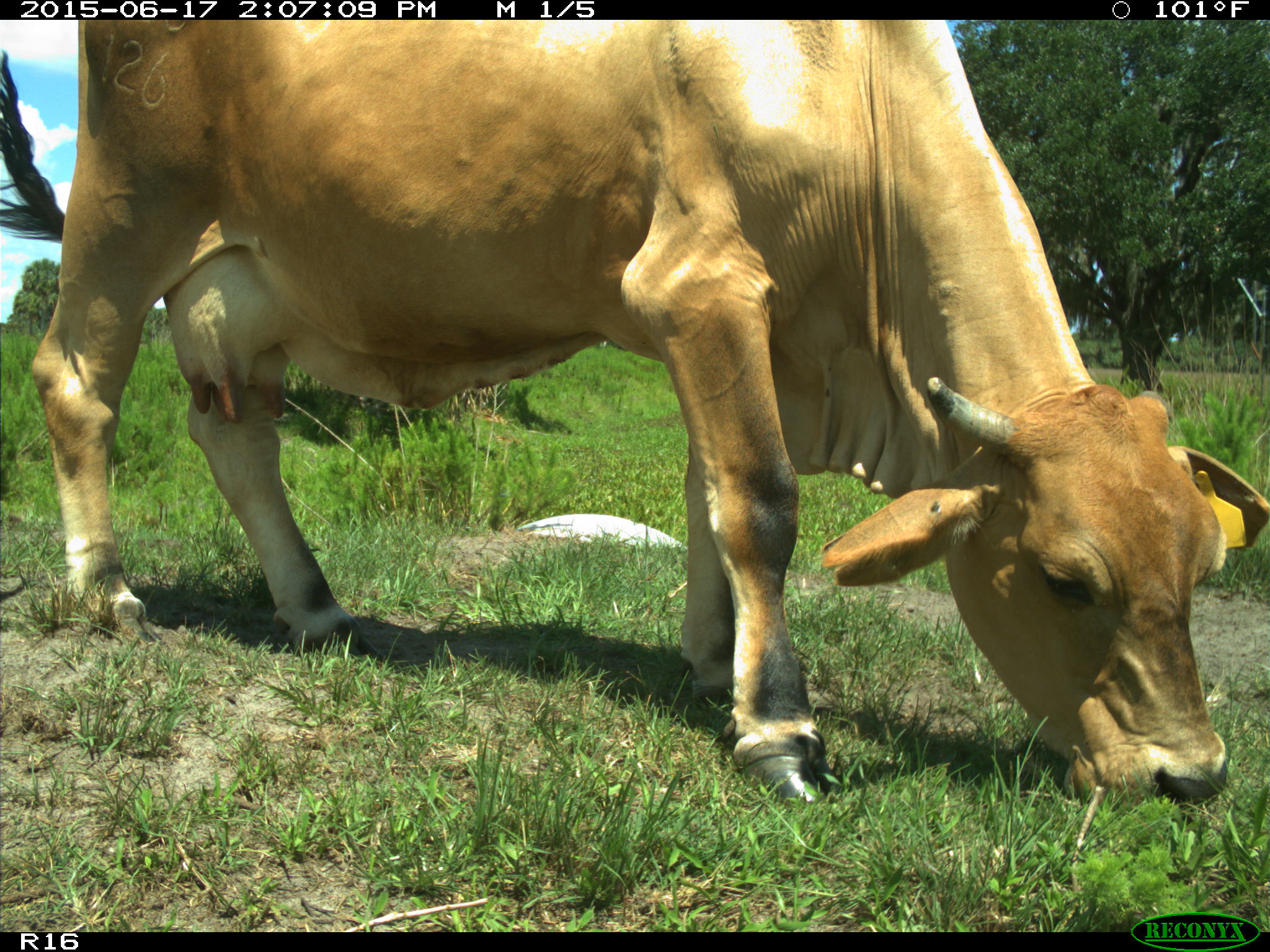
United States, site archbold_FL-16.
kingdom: Animalia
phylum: Chordata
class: Mammalia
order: Artiodactyla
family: Bovidae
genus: Bos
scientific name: Bos taurus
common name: domestic cow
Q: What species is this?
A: Bos taurus (domestic cow).